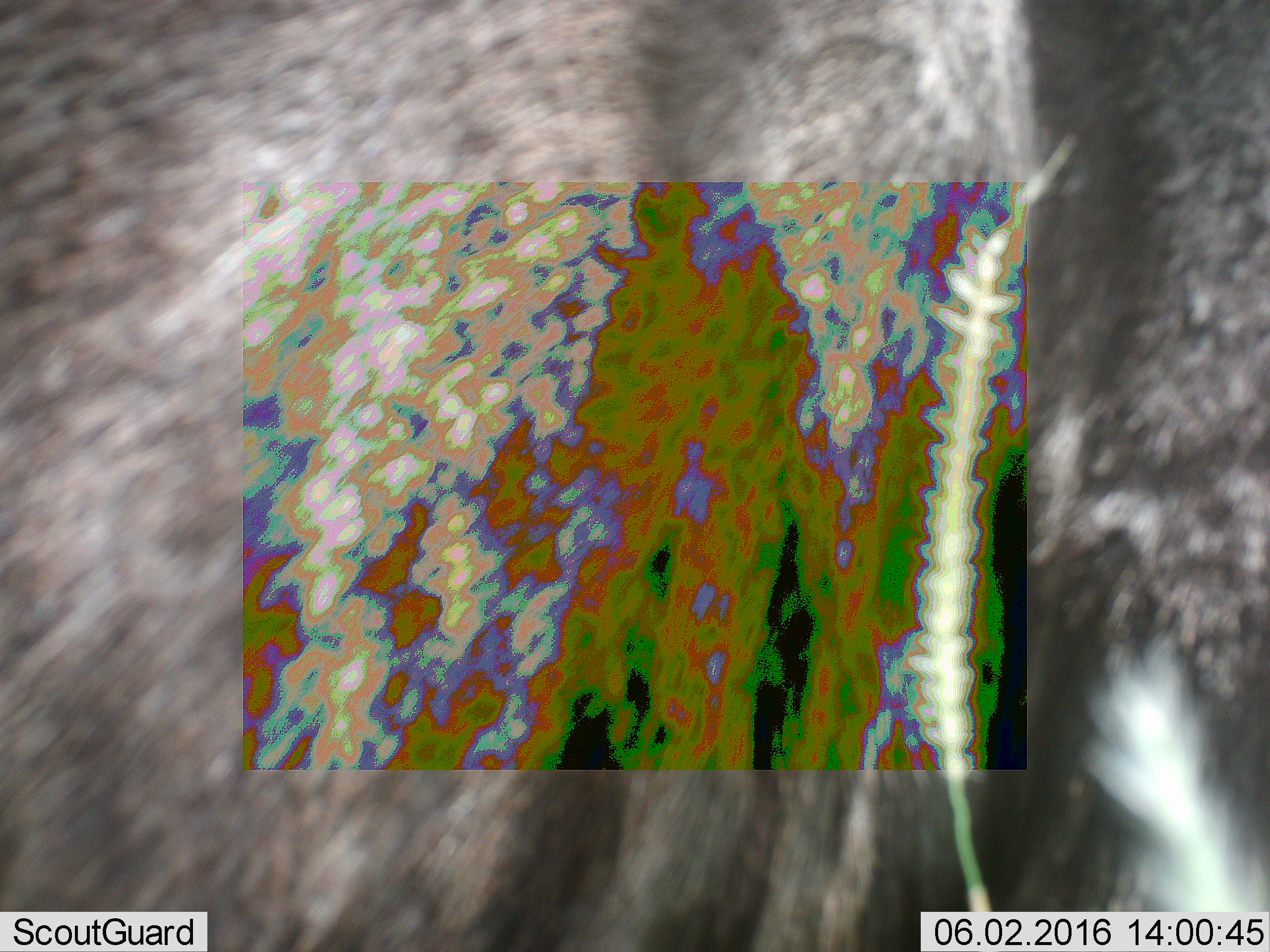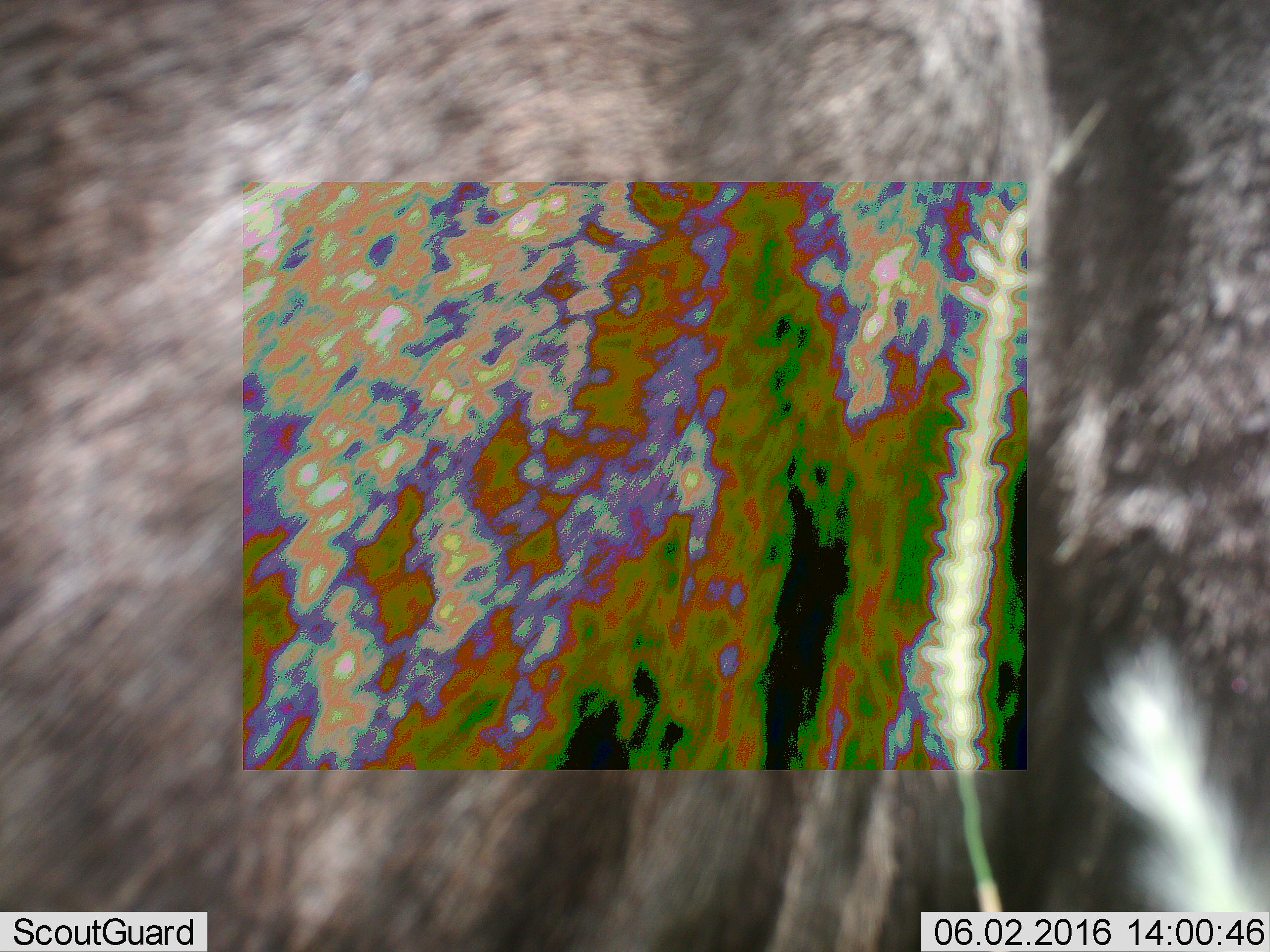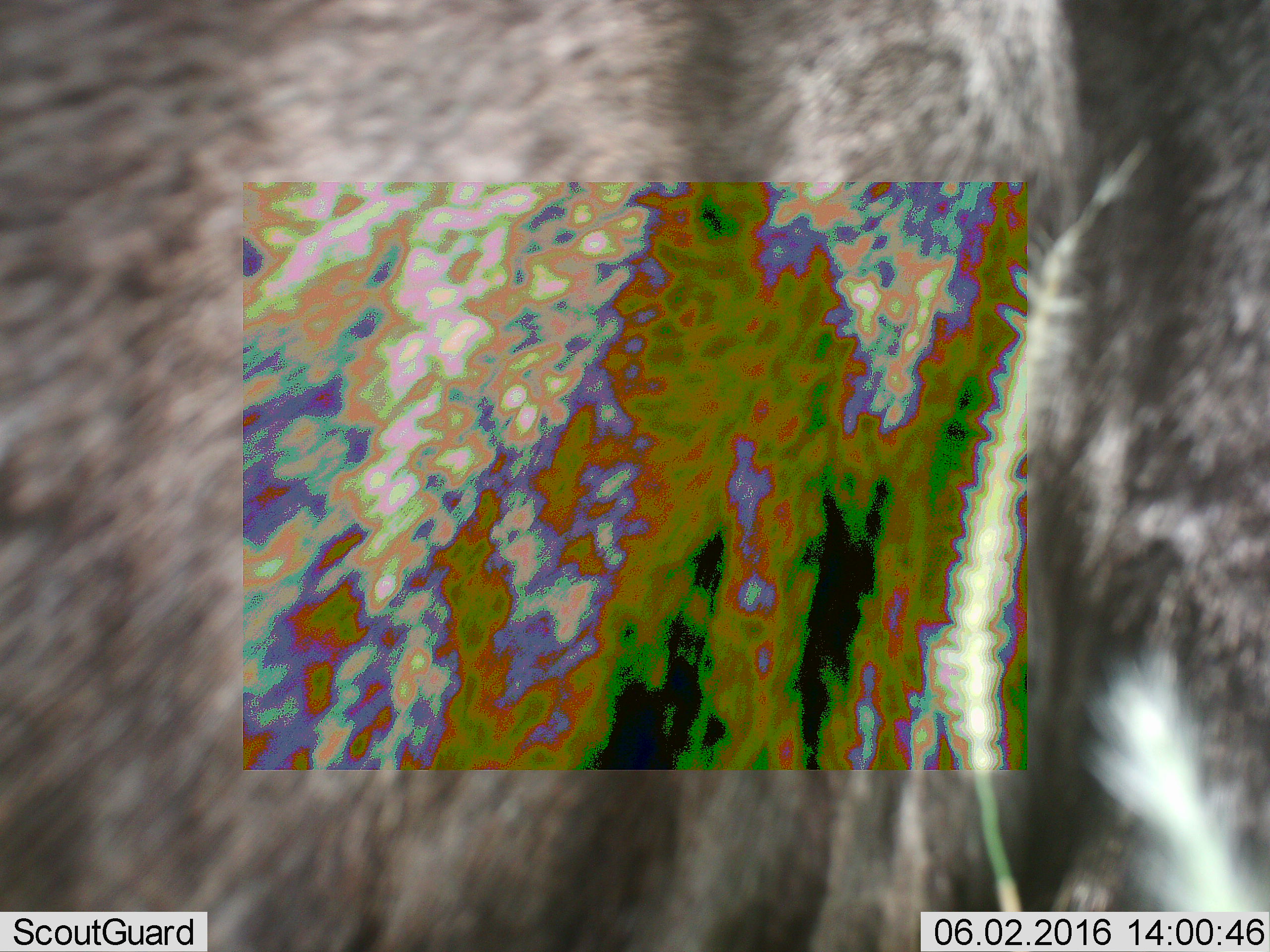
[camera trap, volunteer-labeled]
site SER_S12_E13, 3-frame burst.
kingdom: Animalia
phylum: Chordata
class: Mammalia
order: Artiodactyla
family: Bovidae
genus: Connochaetes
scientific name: Connochaetes taurinus taurinus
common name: blue wildebeest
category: wildebeestblue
Wildebeestblue (blue wildebeest) (Connochaetes taurinus taurinus), count 1. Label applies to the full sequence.